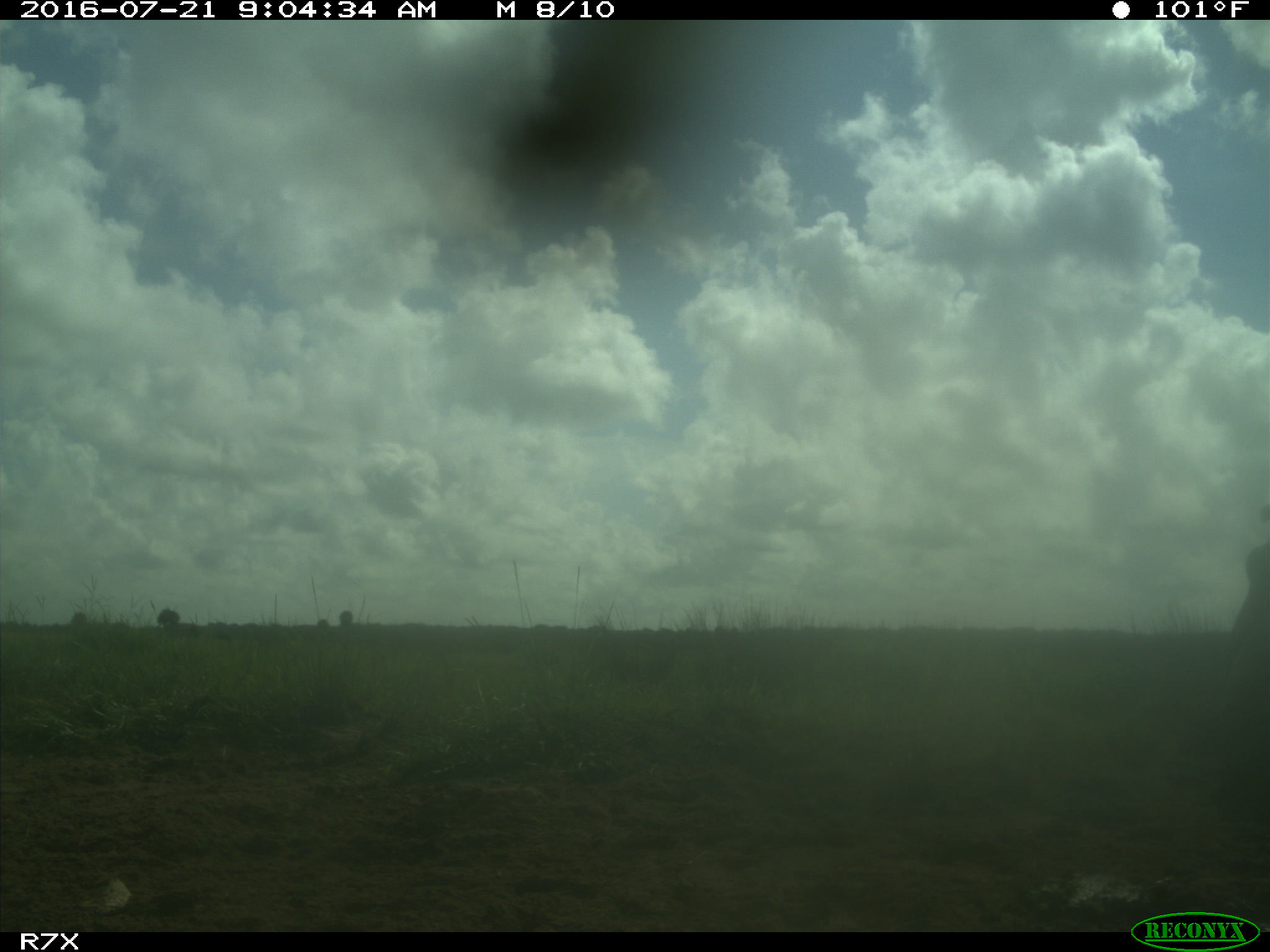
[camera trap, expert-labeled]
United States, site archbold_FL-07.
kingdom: Animalia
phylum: Chordata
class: Mammalia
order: Artiodactyla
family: Bovidae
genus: Bos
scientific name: Bos taurus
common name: domestic cow